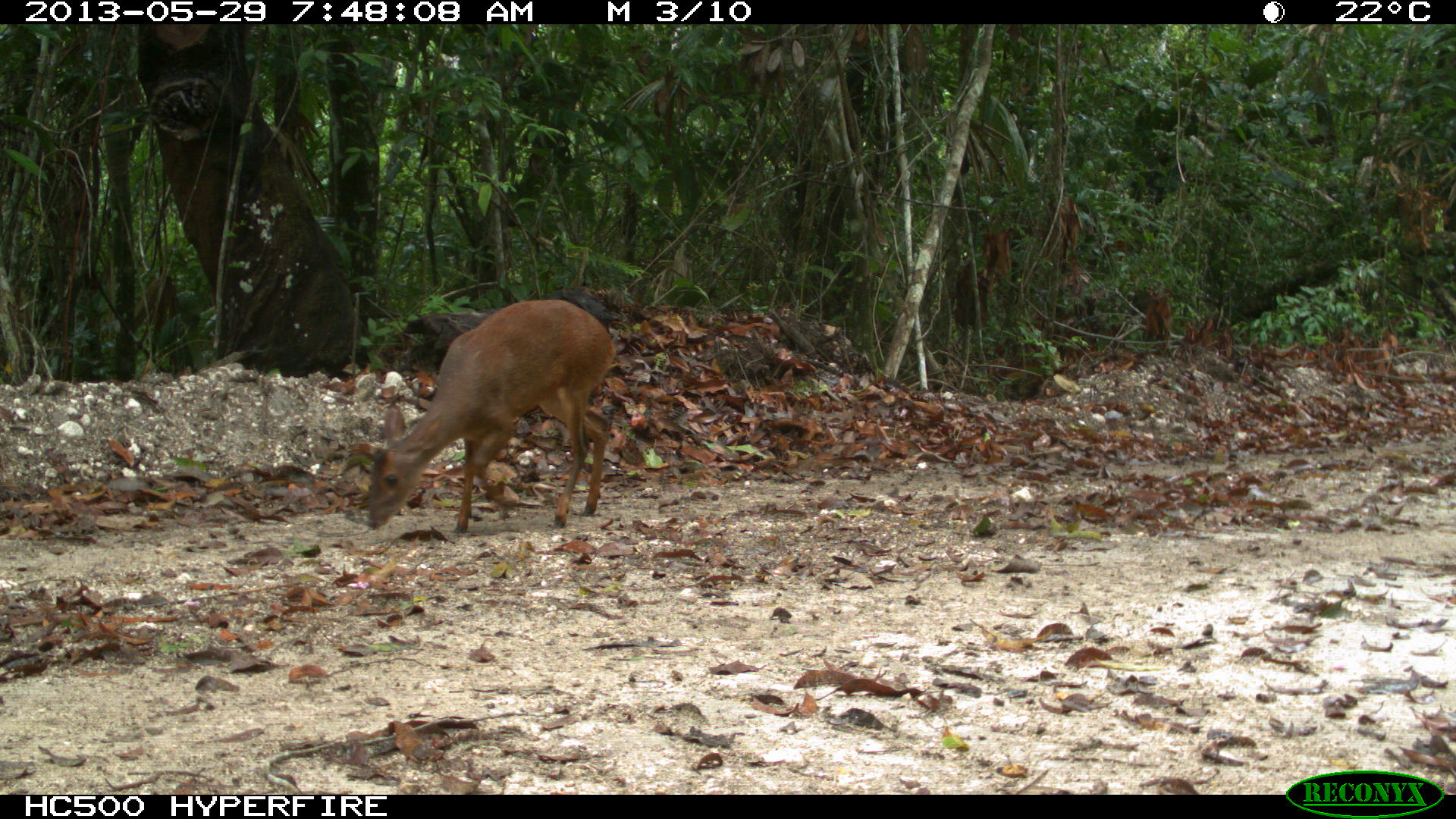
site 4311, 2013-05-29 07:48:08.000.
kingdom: Animalia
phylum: Chordata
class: Mammalia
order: Artiodactyla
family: Cervidae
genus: Mazama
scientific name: Mazama temama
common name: central american red brocket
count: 1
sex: female